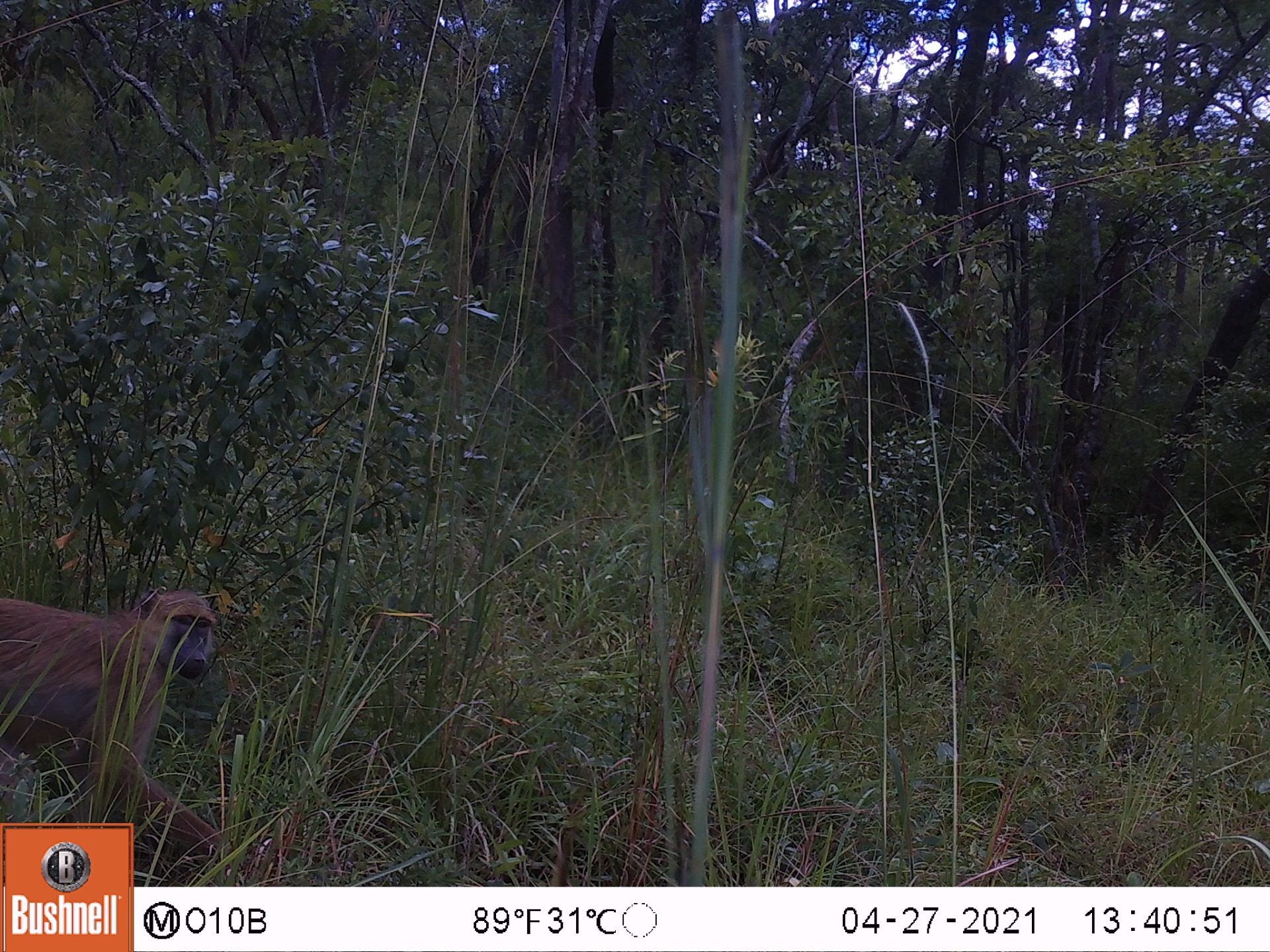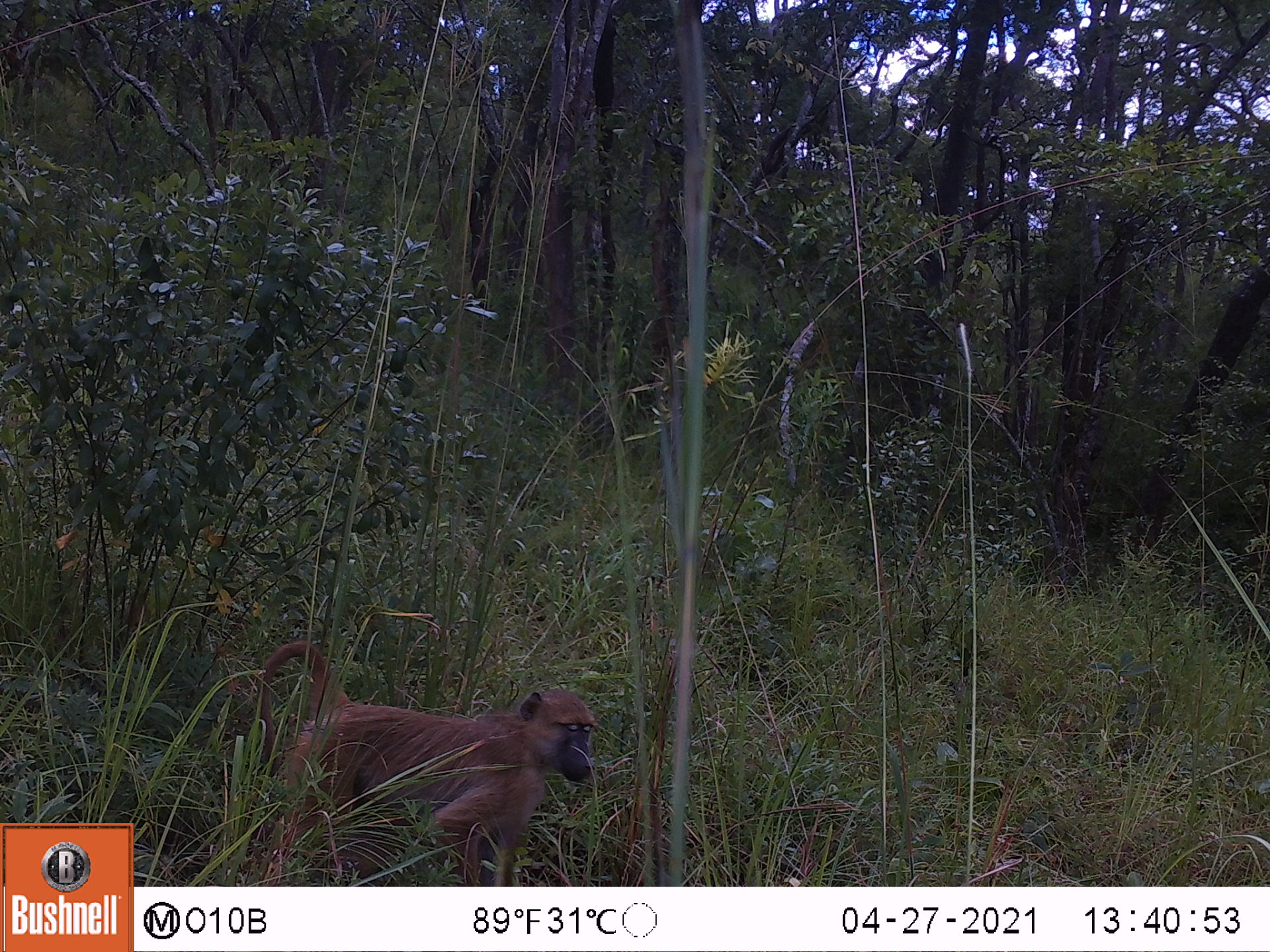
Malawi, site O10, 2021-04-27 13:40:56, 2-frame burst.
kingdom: Animalia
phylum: Chordata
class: Mammalia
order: Primates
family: Cercopithecidae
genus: Papio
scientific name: Papio cynocephalus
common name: yellow baboon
Yellow baboon (Papio cynocephalus), count 1.